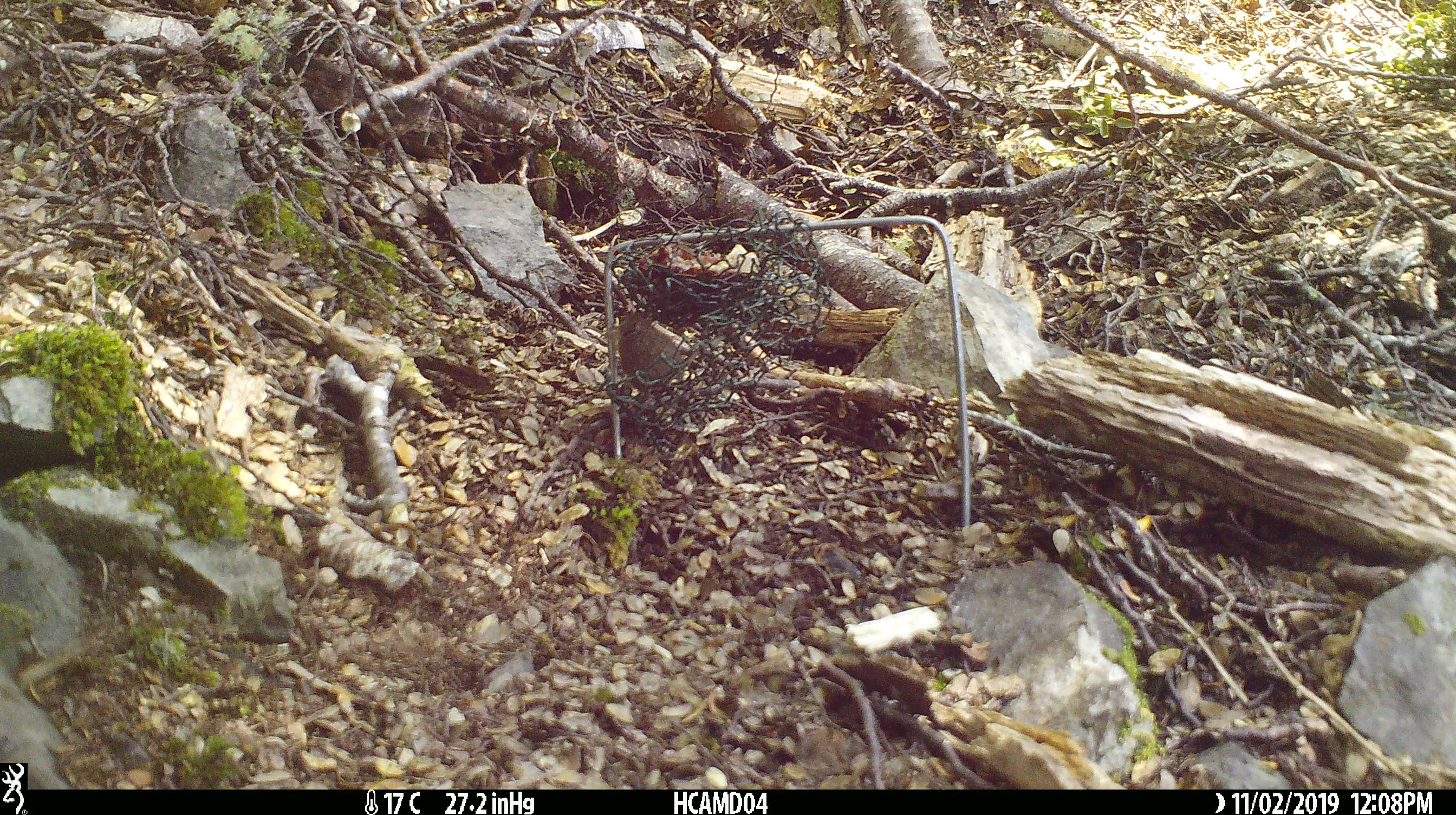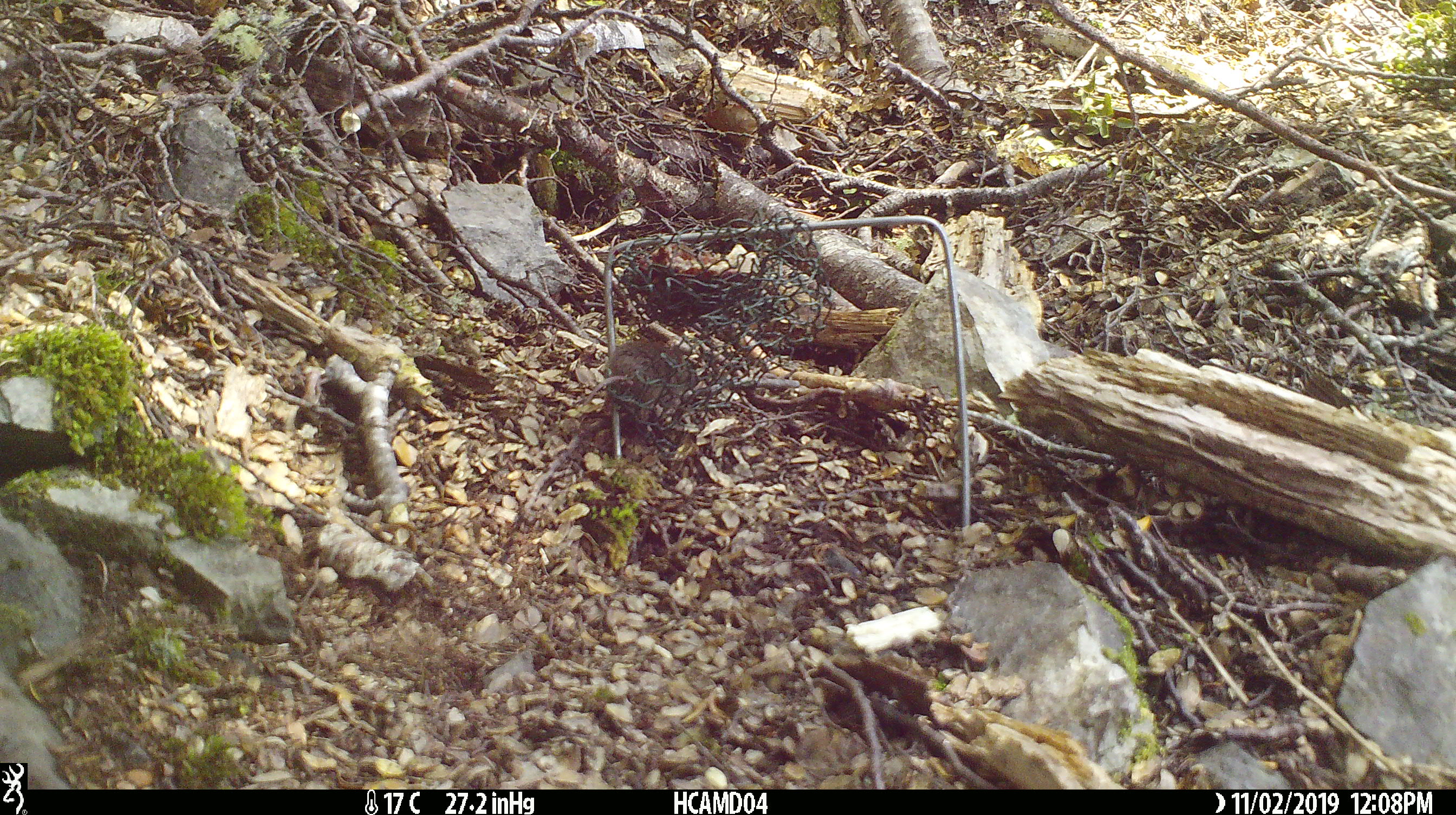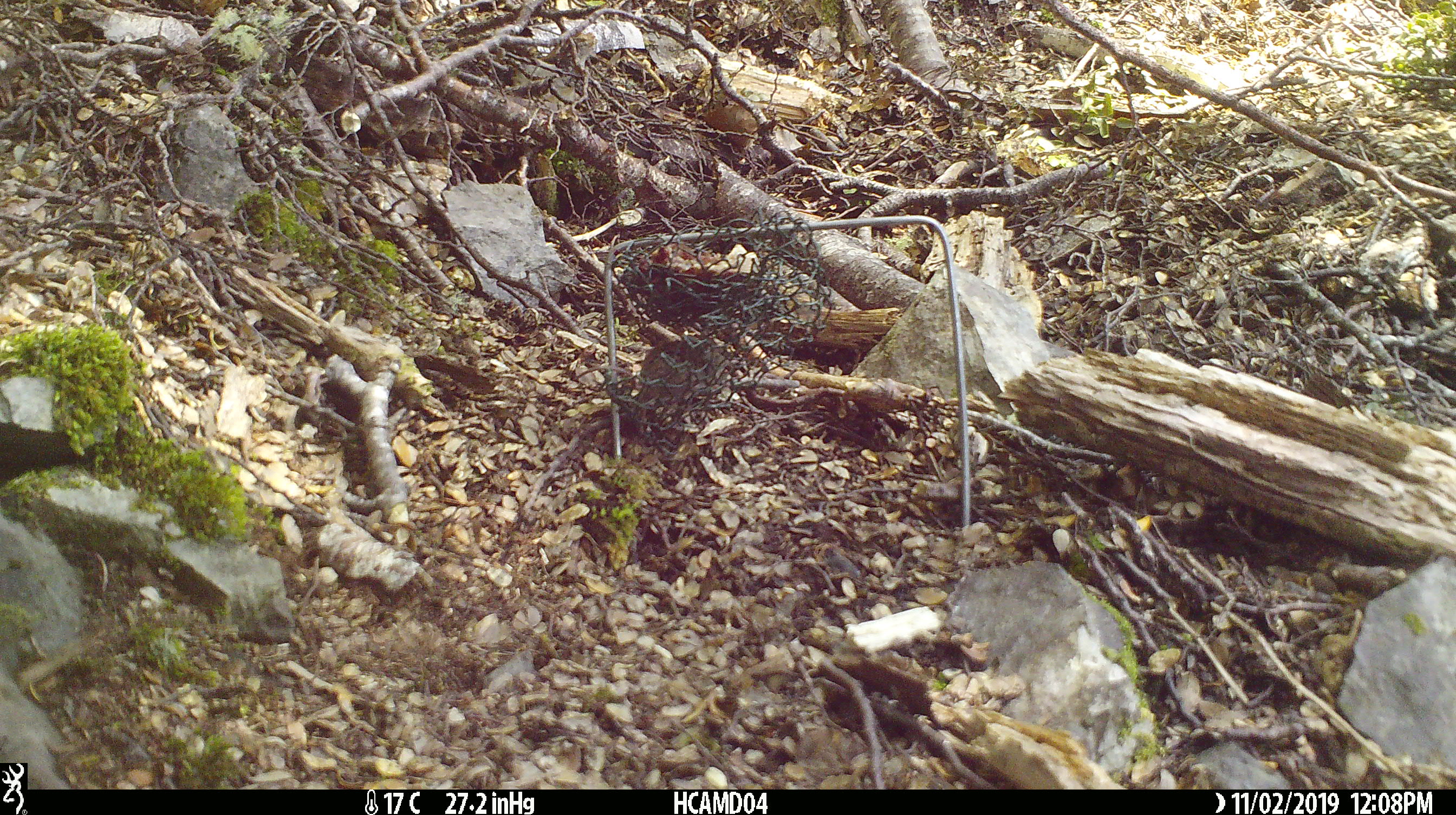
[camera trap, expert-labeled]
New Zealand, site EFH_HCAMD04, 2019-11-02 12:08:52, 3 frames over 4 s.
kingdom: Animalia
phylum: Chordata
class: Mammalia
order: Rodentia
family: Muridae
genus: Mus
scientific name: Mus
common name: mouse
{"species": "mouse (Mus)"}